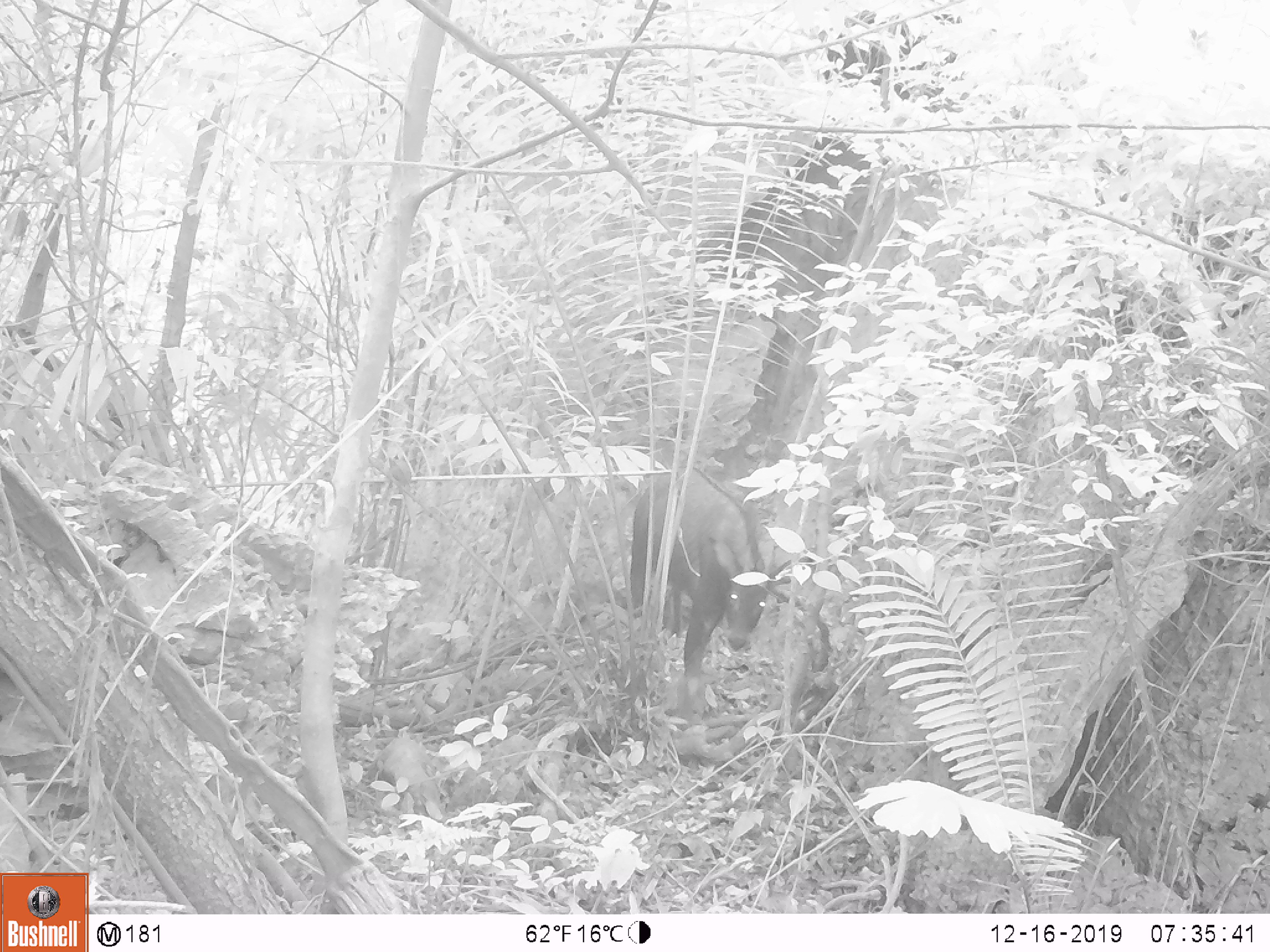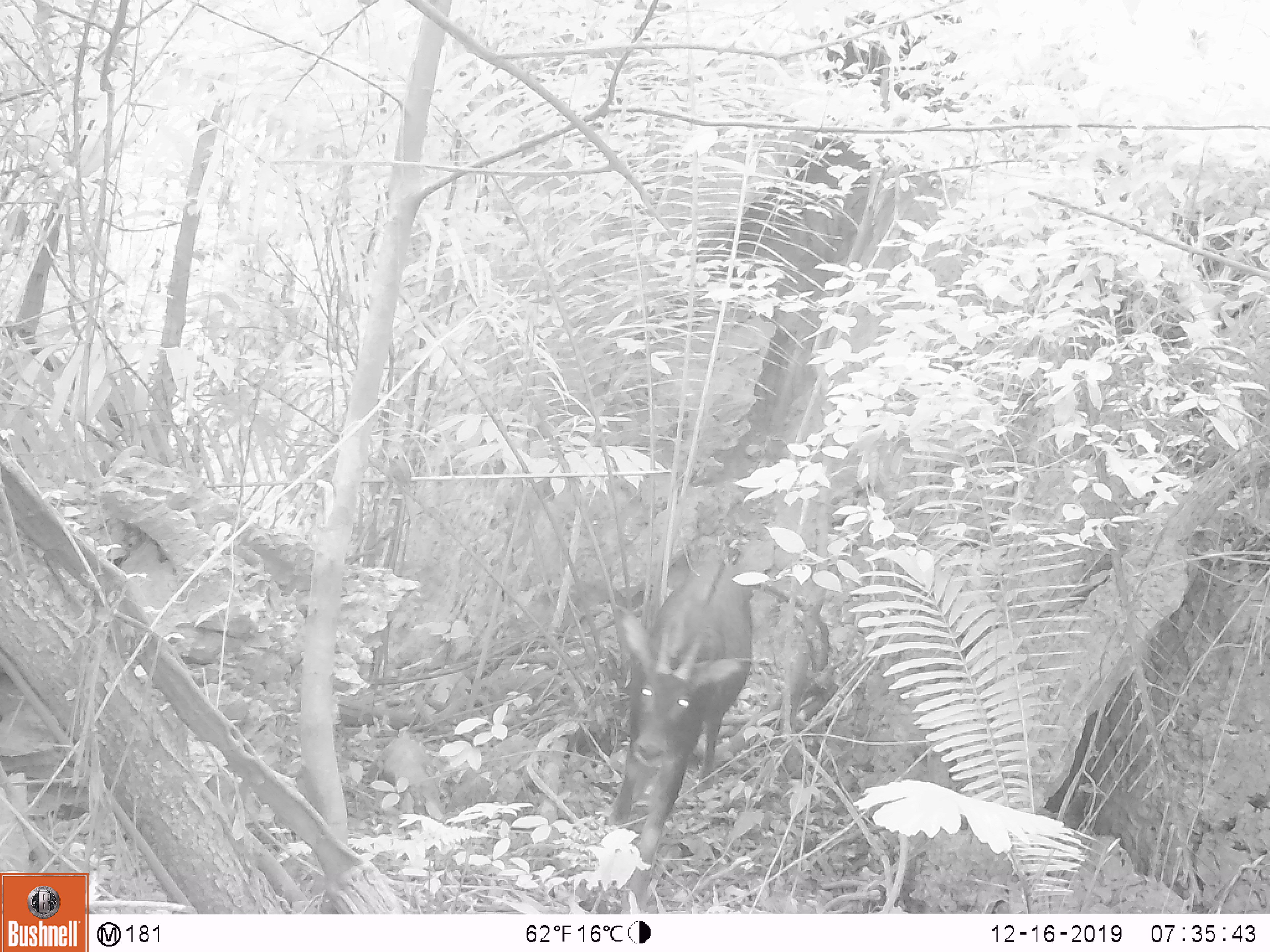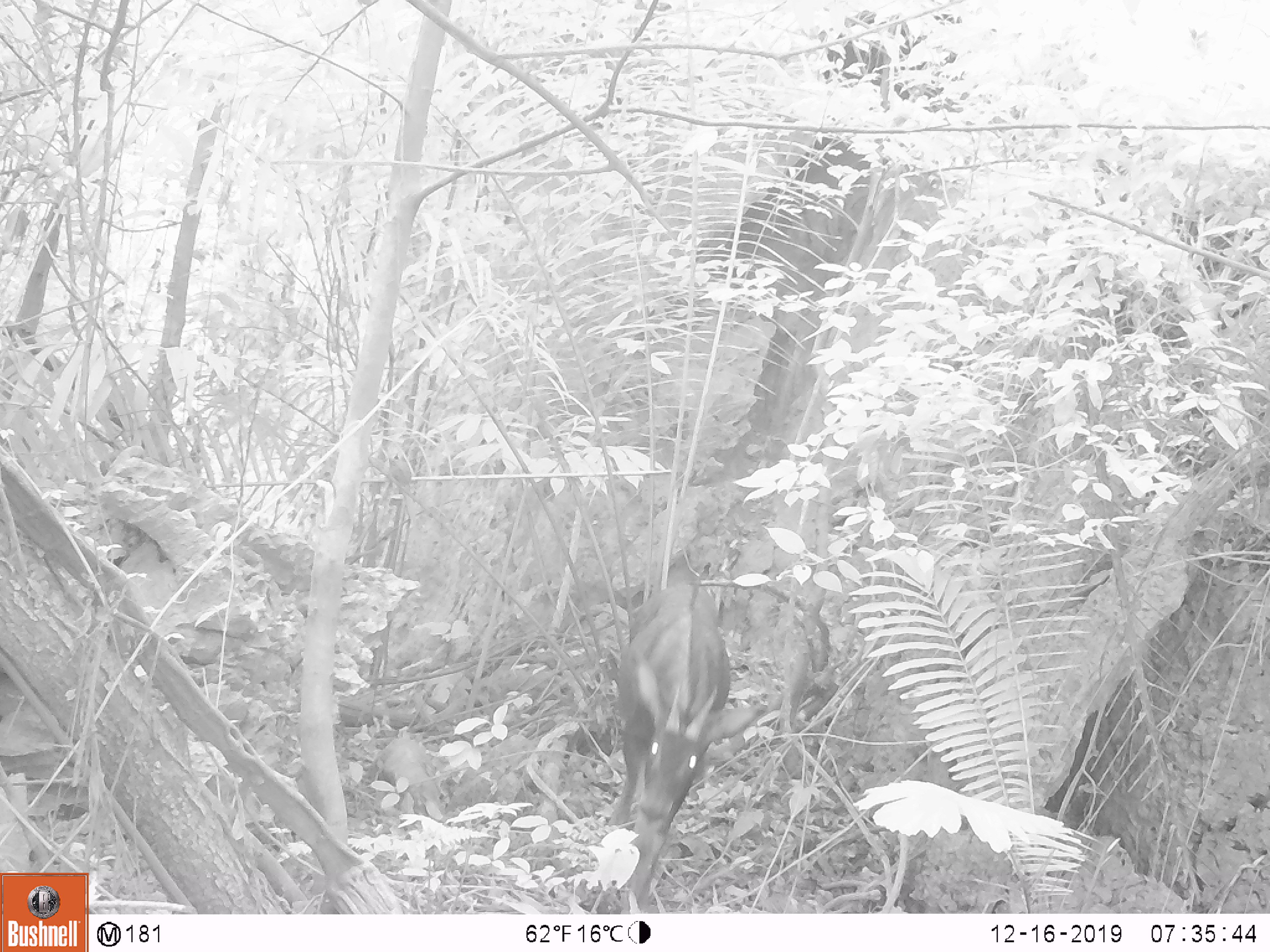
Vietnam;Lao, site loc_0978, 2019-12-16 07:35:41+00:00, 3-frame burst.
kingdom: Animalia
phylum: Chordata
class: Mammalia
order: Artiodactyla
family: Bovidae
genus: Capricornis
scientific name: Capricornis sumatraensis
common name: chinese serow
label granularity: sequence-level